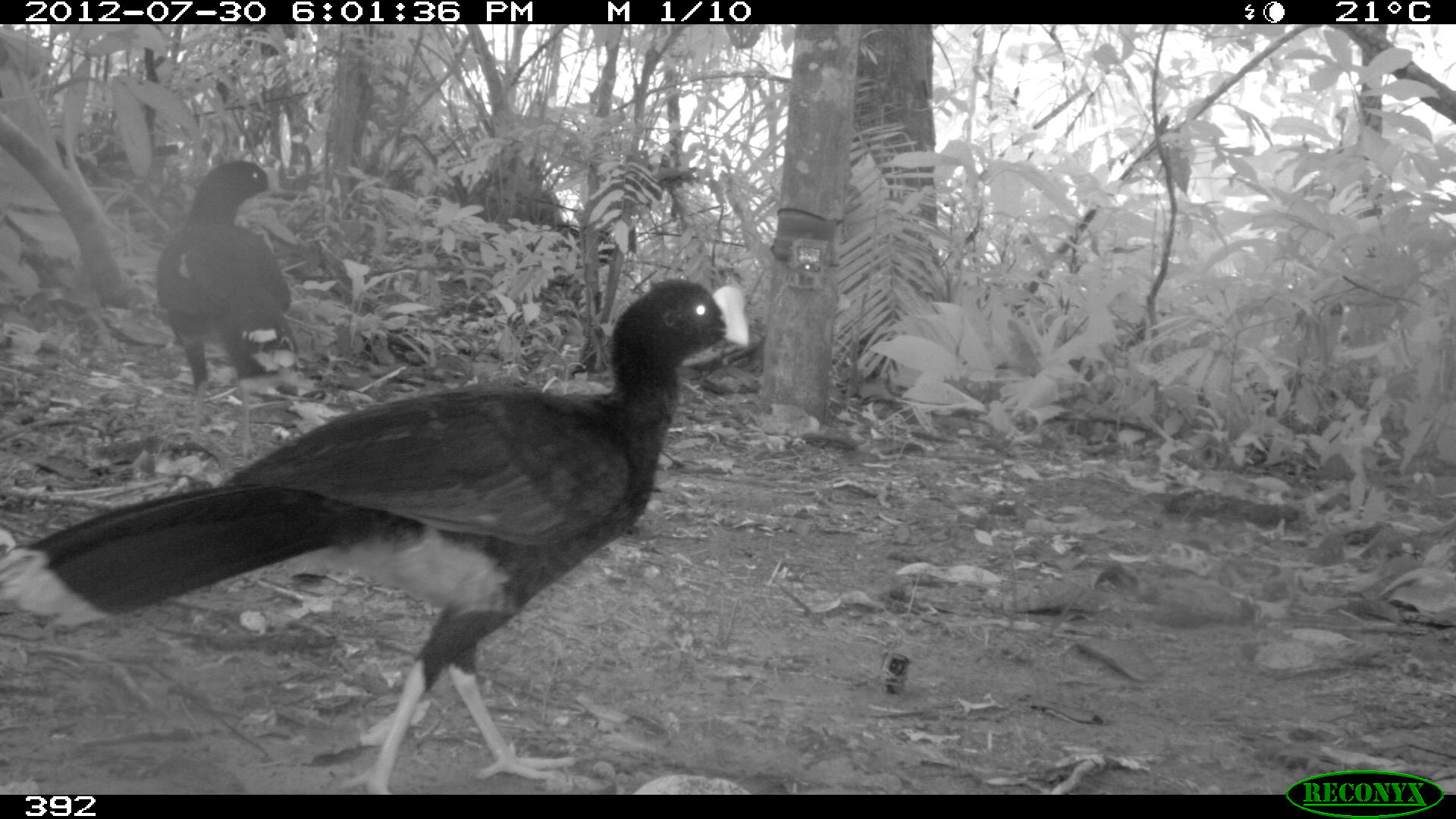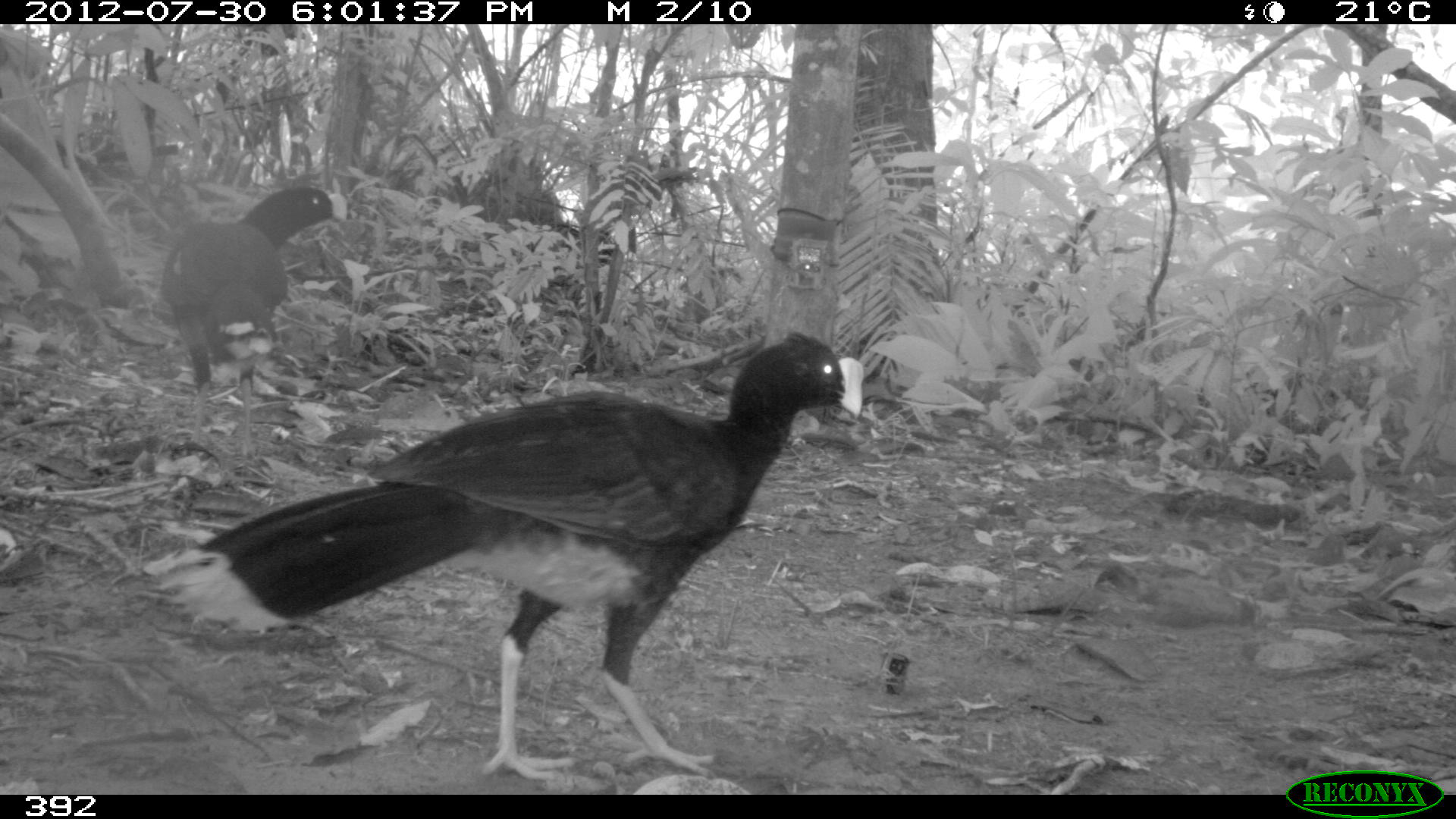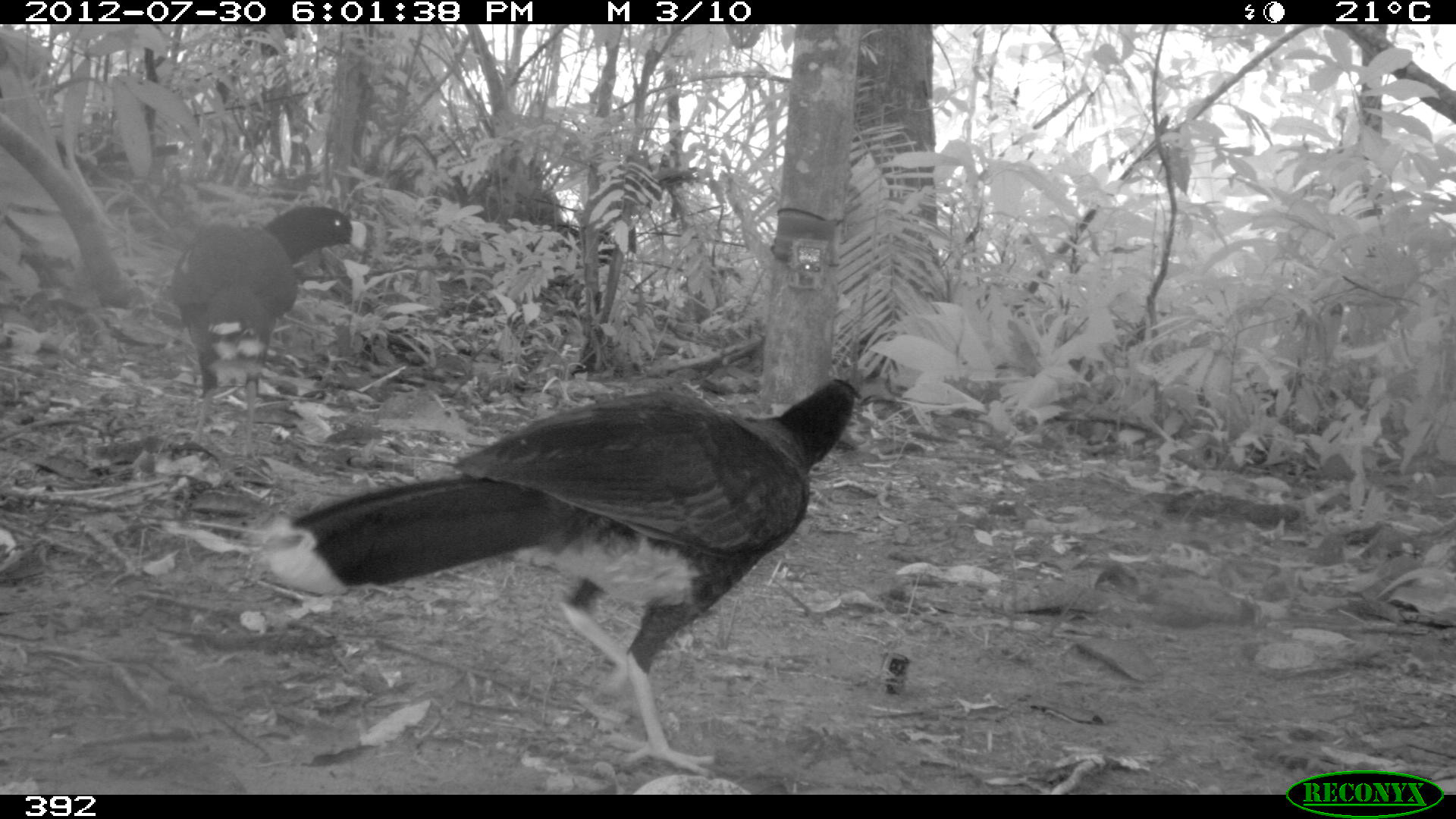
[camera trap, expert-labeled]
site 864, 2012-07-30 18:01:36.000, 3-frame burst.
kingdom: Animalia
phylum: Chordata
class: Aves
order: Galliformes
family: Cracidae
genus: Mitu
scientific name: Mitu tuberosum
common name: razor-billed curassow